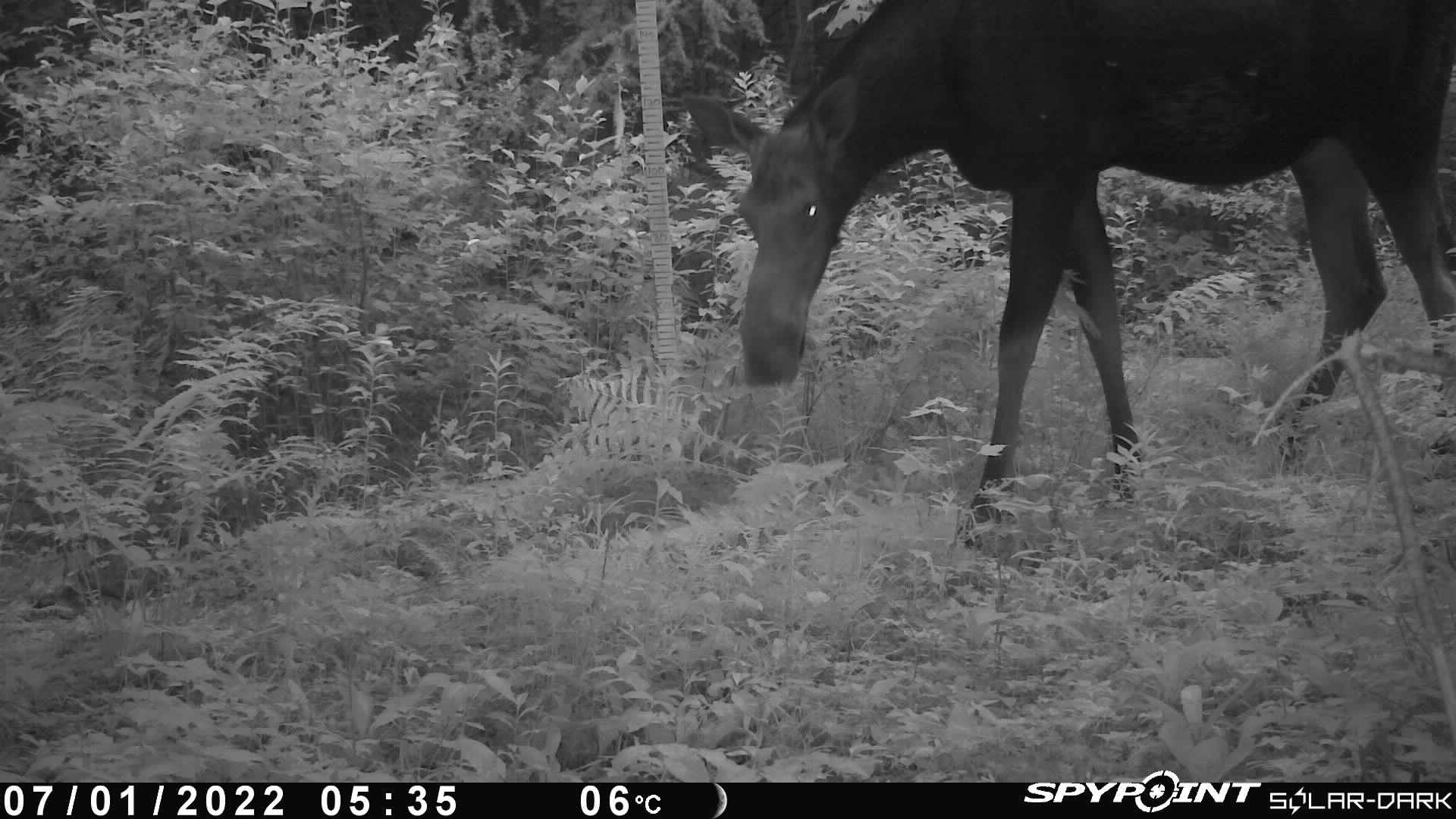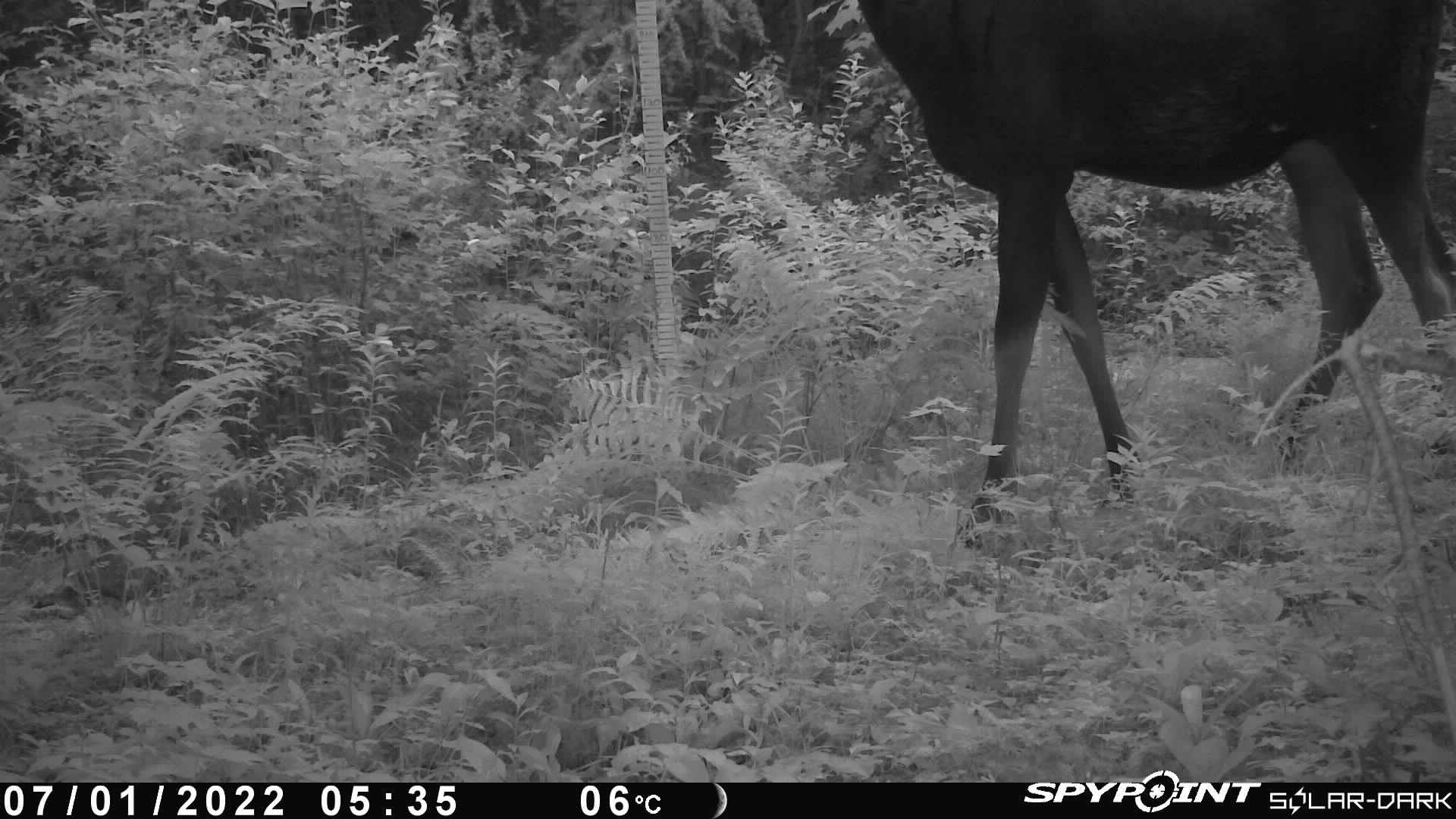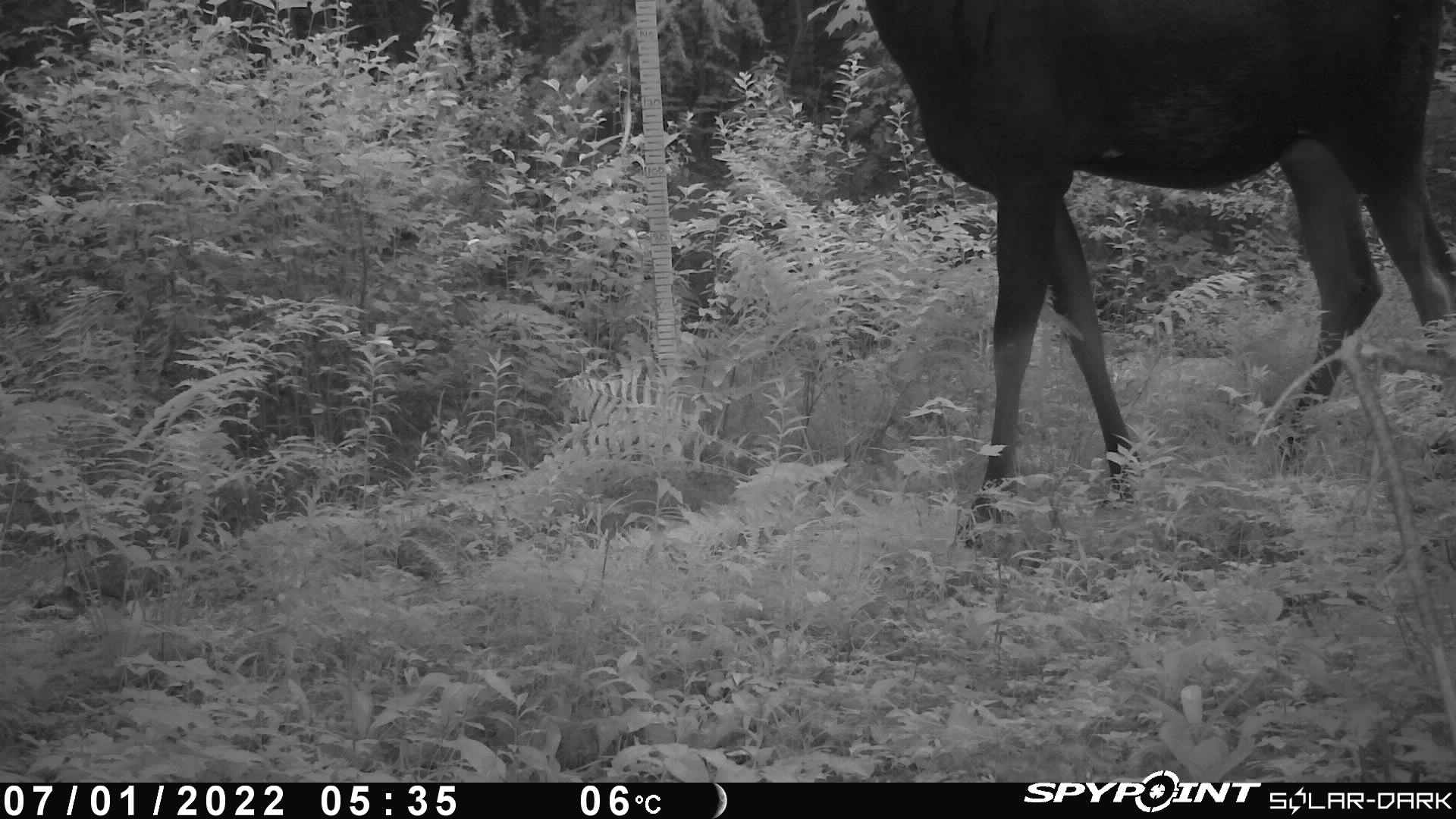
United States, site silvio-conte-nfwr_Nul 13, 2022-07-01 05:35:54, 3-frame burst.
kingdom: Animalia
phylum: Chordata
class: Mammalia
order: Artiodactyla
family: Cervidae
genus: Alces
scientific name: Alces alces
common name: moose